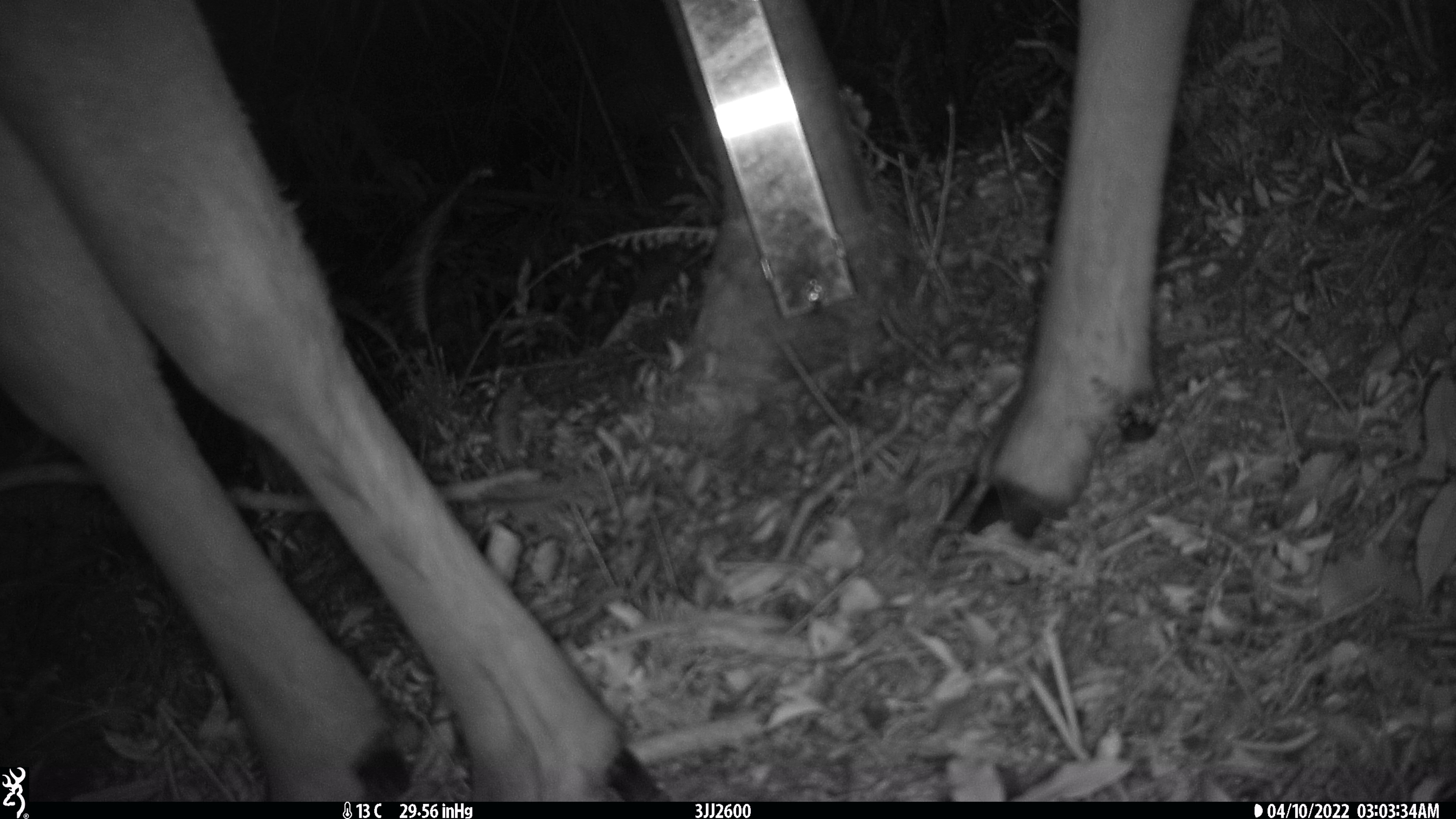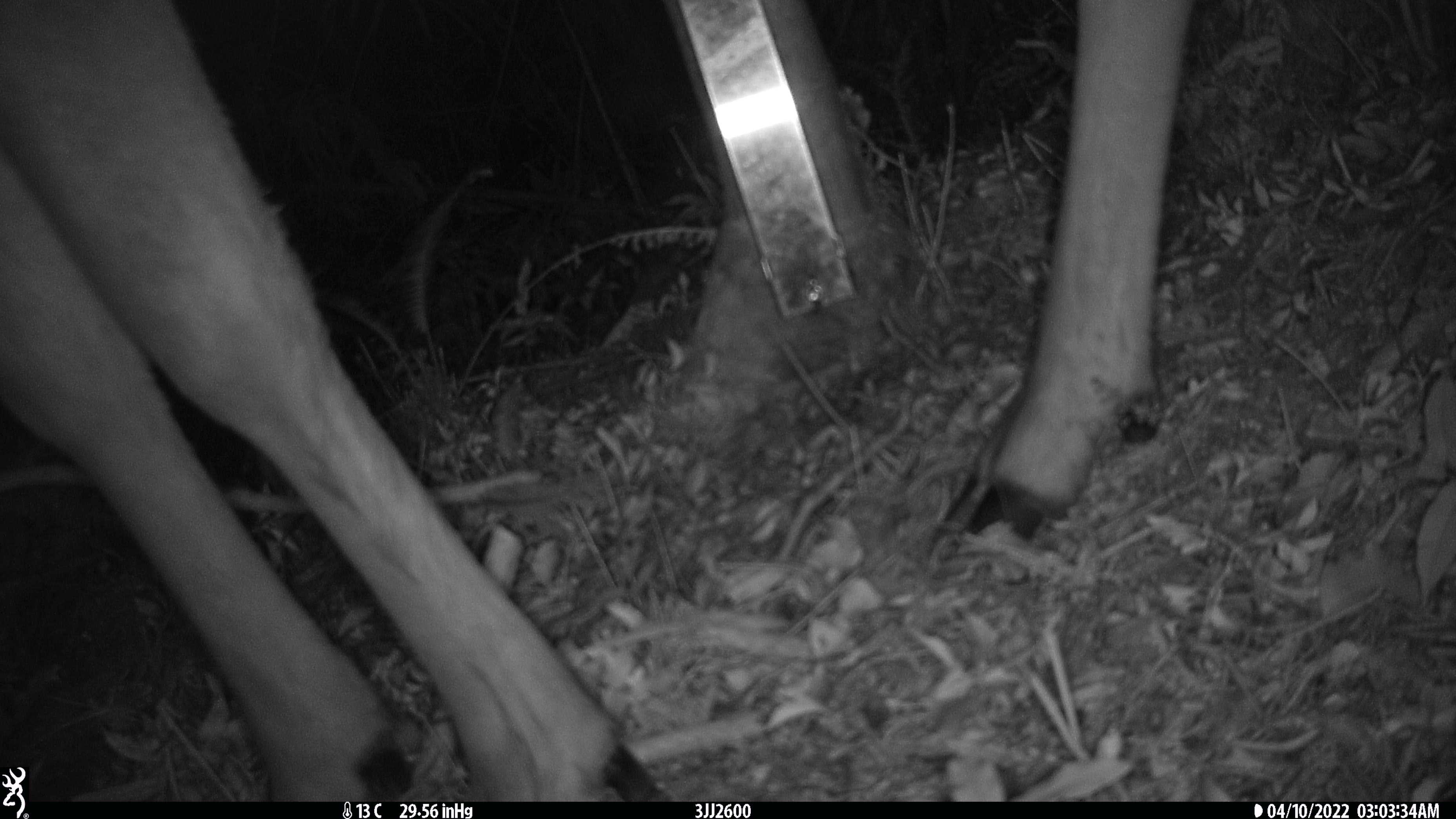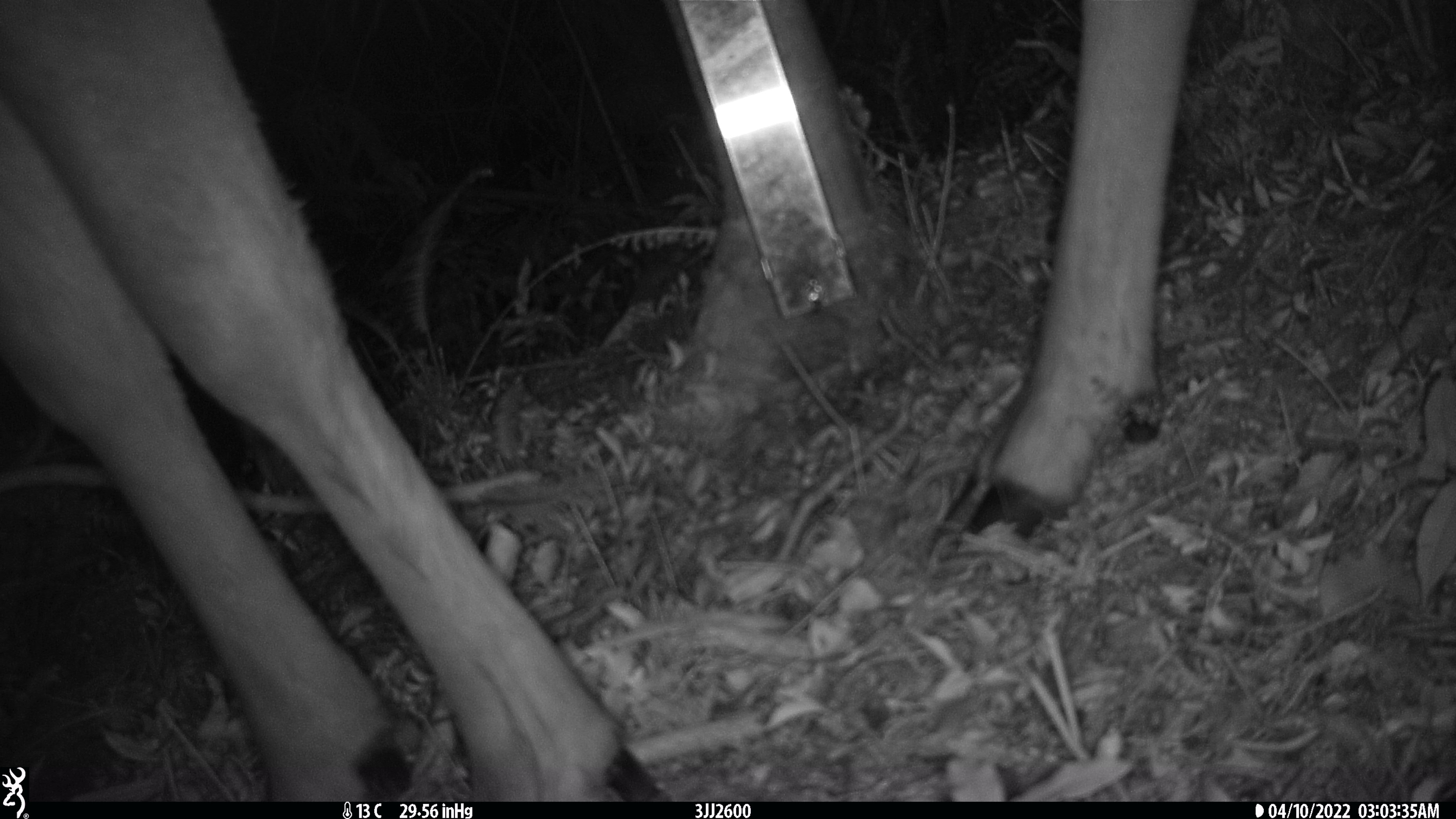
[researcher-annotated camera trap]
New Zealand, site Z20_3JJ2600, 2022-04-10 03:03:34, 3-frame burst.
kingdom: Animalia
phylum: Chordata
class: Mammalia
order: Artiodactyla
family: Cervidae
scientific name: Cervidae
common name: deer